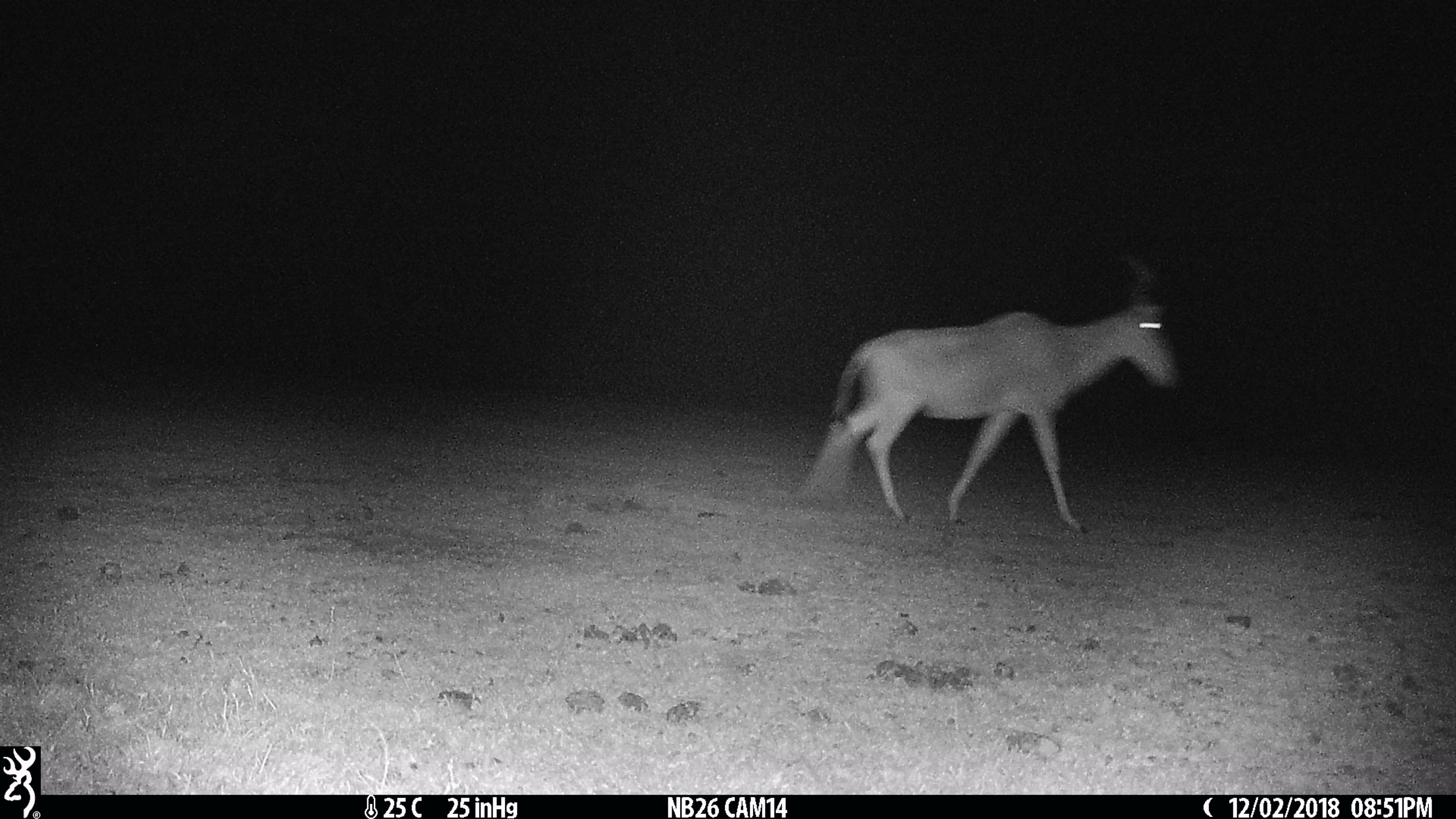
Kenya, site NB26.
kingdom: Animalia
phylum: Chordata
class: Mammalia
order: Artiodactyla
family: Bovidae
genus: Alcelaphus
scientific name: Alcelaphus buselaphus cokii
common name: coke's hartebeest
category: hartebeest cokes